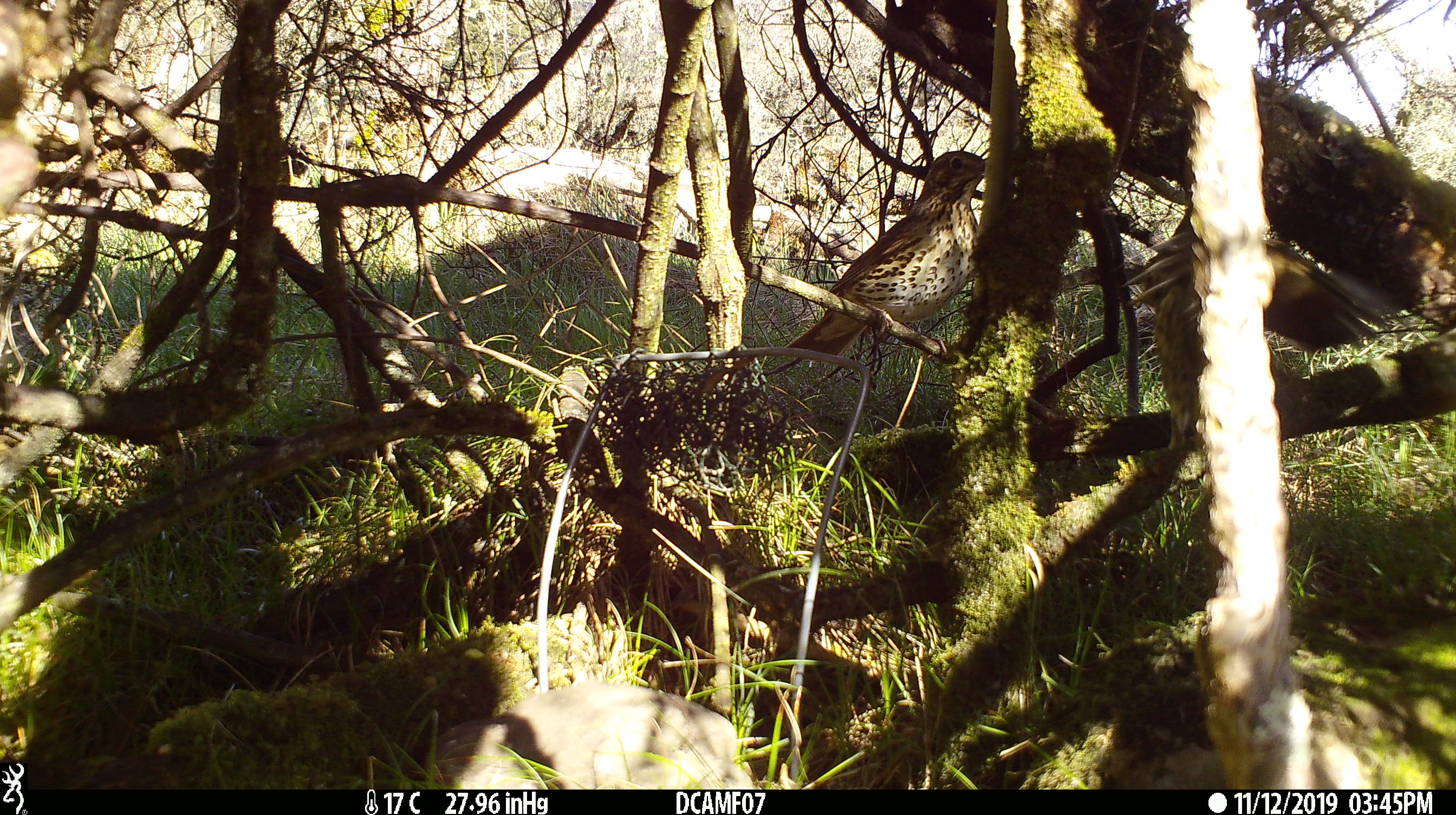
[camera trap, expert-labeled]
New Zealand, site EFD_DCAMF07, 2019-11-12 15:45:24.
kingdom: Animalia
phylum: Chordata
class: Aves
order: Passeriformes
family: Turdidae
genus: Turdus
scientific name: Turdus philomelos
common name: song thrush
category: thrush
Thrush (song thrush) (Turdus philomelos).